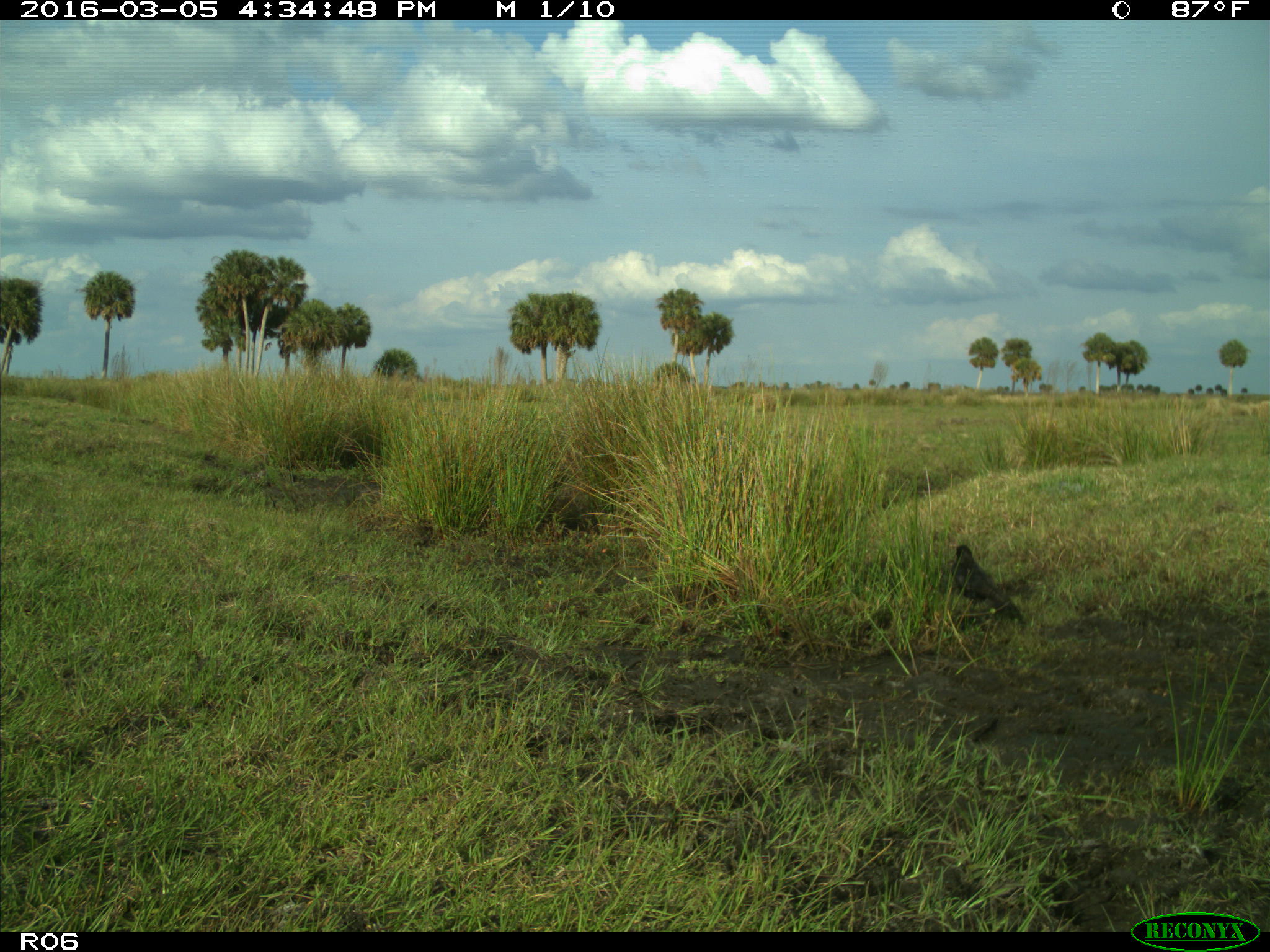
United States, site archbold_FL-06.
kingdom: Animalia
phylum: Chordata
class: Aves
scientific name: Aves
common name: birds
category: unidentified bird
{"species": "unidentified bird (birds) (Aves)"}